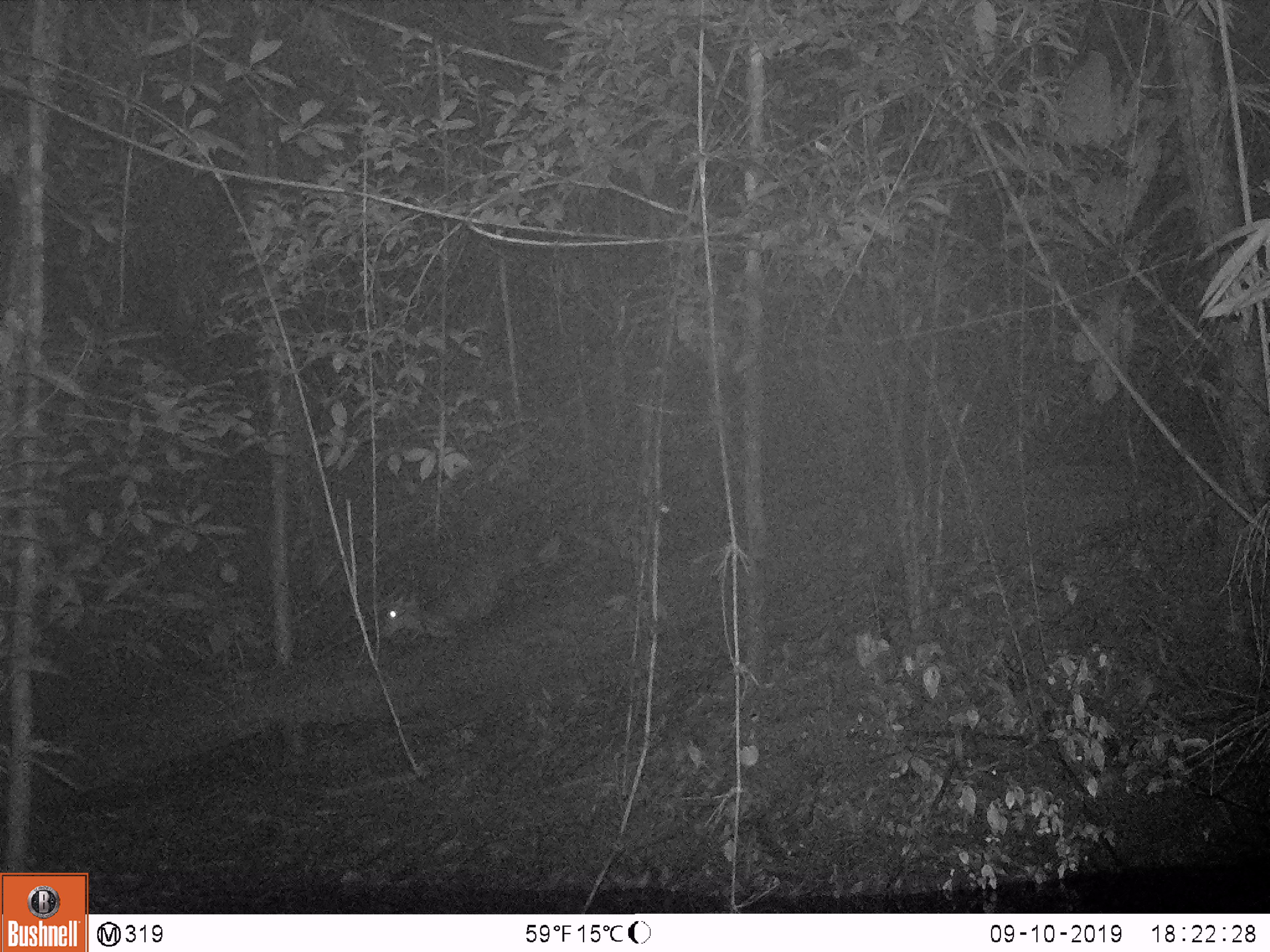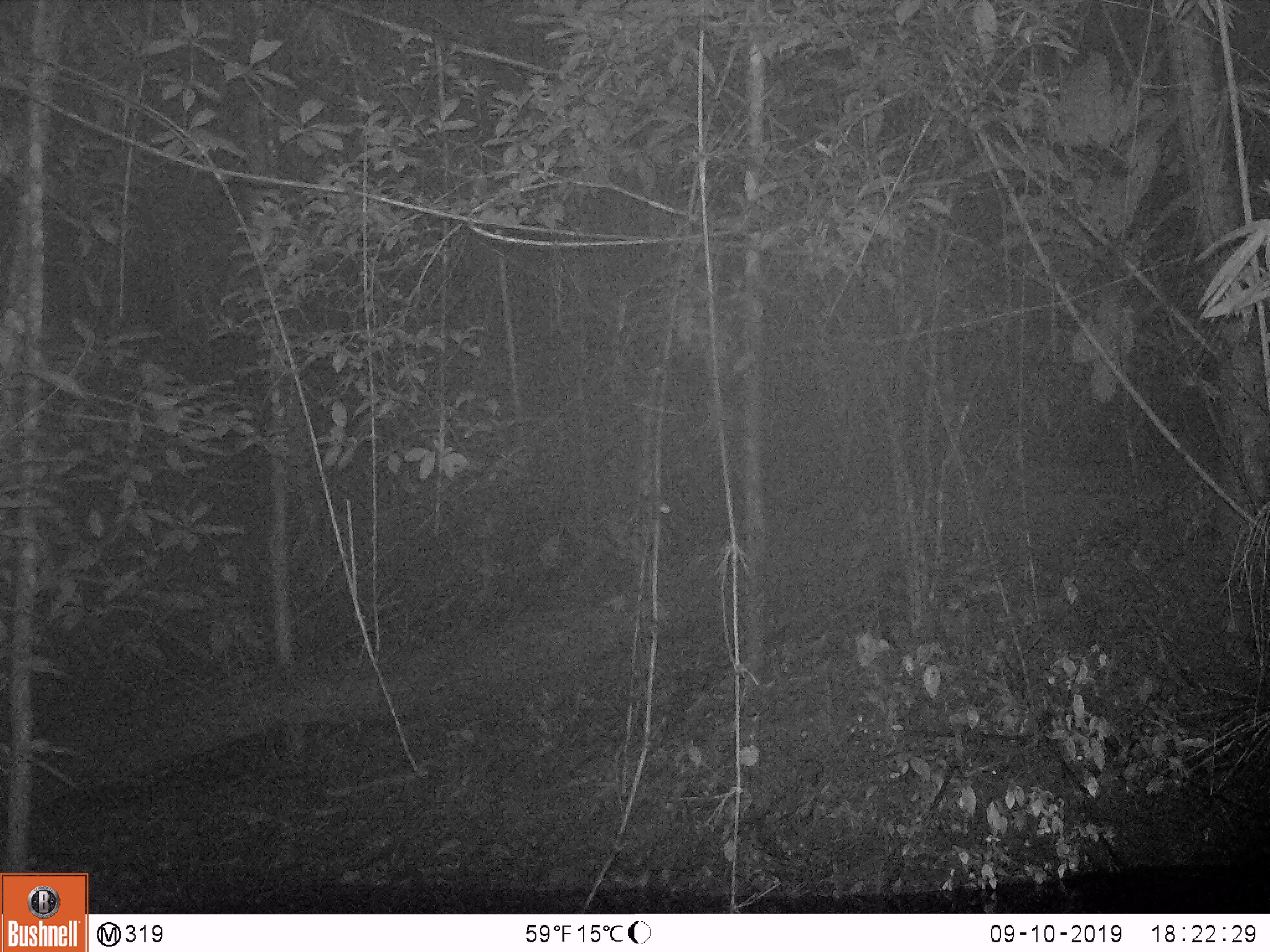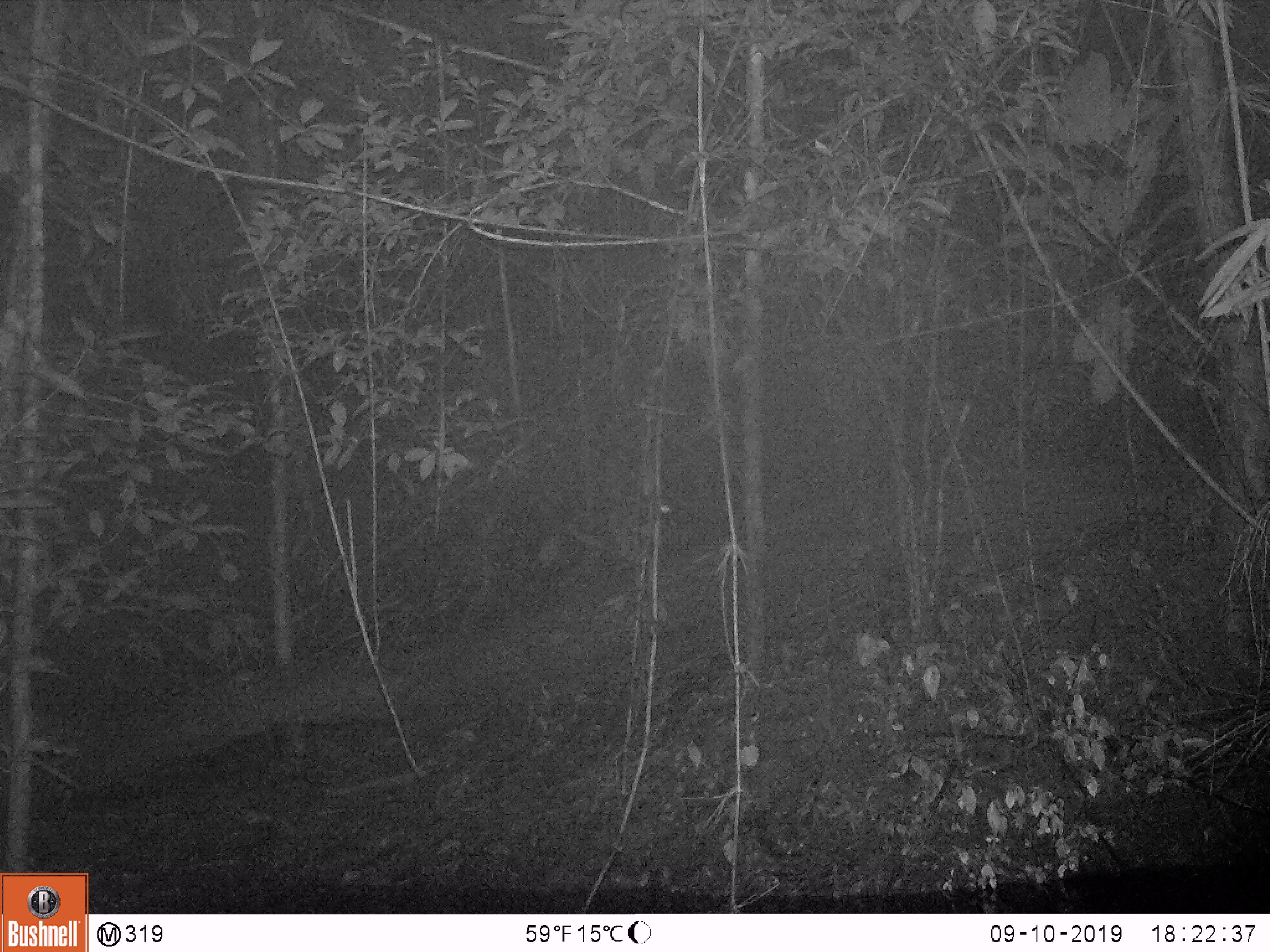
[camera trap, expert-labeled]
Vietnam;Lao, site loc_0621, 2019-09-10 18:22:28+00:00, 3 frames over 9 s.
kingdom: Animalia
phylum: Chordata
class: Mammalia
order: Artiodactyla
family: Cervidae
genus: Muntiacus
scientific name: Muntiacus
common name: muntjacs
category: unidentified muntjac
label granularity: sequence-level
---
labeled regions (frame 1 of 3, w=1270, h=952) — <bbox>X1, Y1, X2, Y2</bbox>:
unidentified muntjac: <bbox>378, 522, 563, 643</bbox>